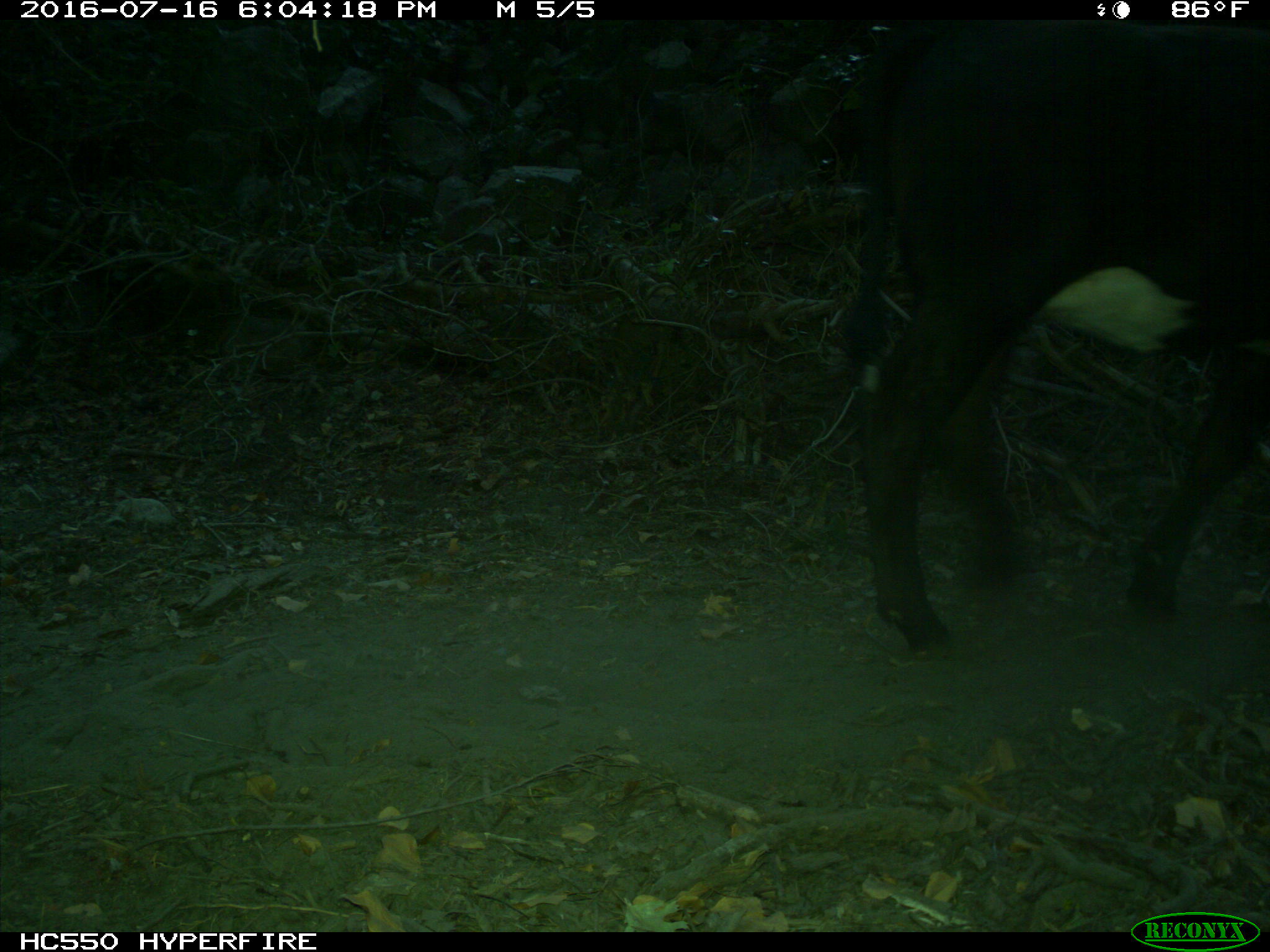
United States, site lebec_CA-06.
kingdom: Animalia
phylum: Chordata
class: Mammalia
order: Artiodactyla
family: Bovidae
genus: Bos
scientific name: Bos taurus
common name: domestic cow